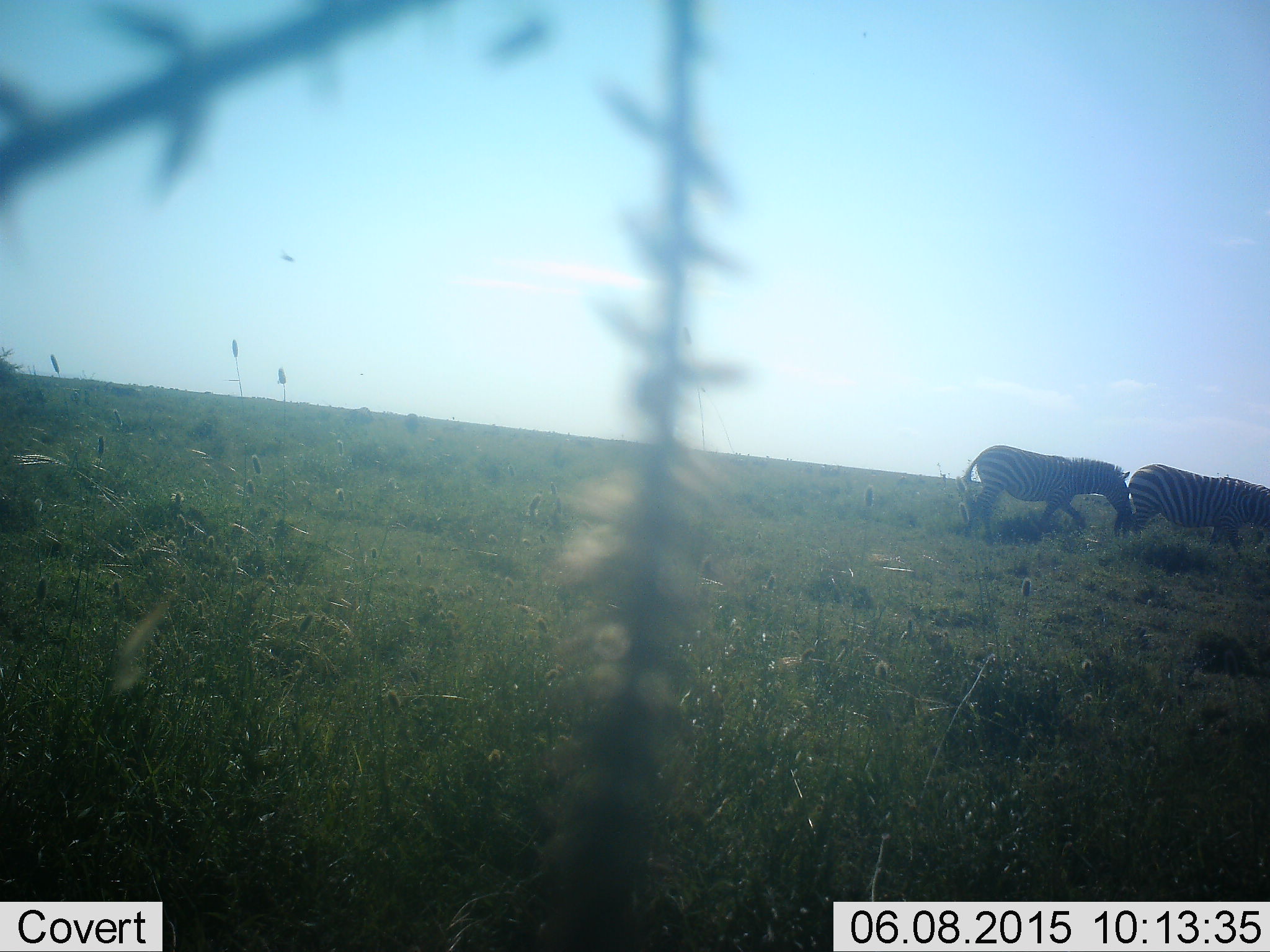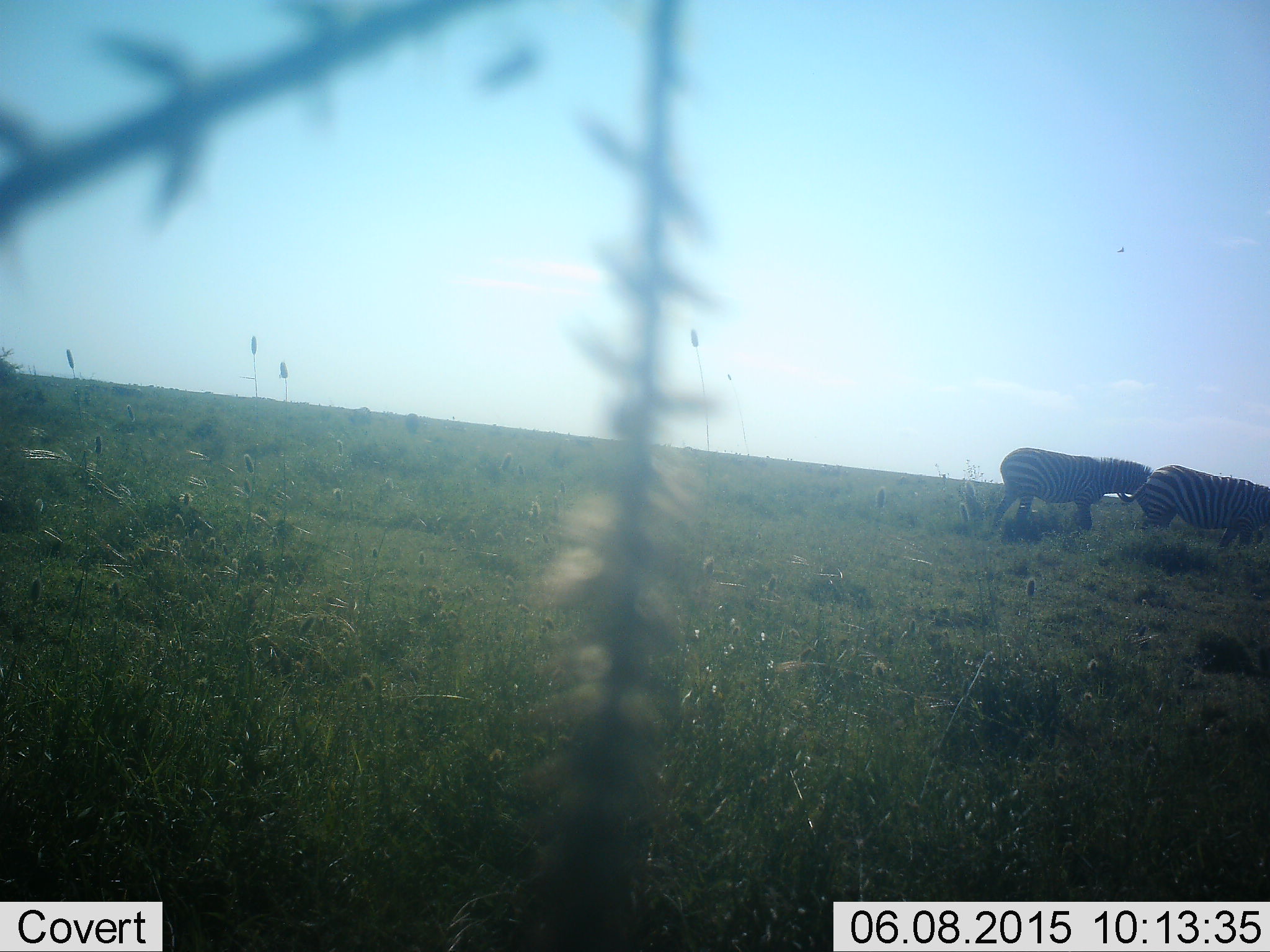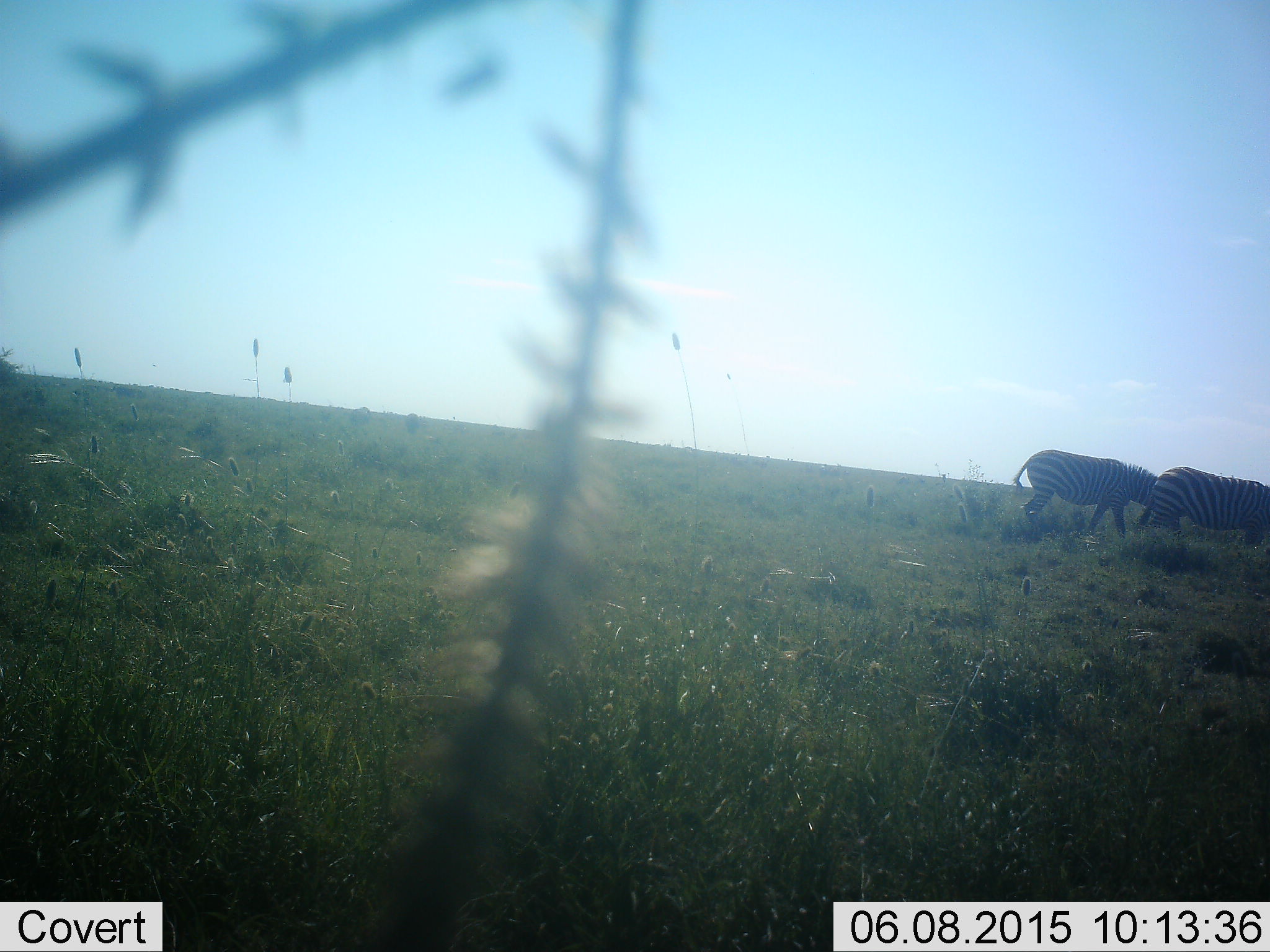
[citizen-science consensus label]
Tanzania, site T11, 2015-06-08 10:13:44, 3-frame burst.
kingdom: Animalia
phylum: Chordata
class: Mammalia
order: Perissodactyla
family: Equidae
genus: Equus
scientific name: Equus quagga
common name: plains zebra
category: zebra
Zebra (plains zebra) (Equus quagga), count 2. Behavior (volunteer vote fractions): standing 9%, resting 0%, moving 100%, interacting 0%. Young present (vote fraction): 0%. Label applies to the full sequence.